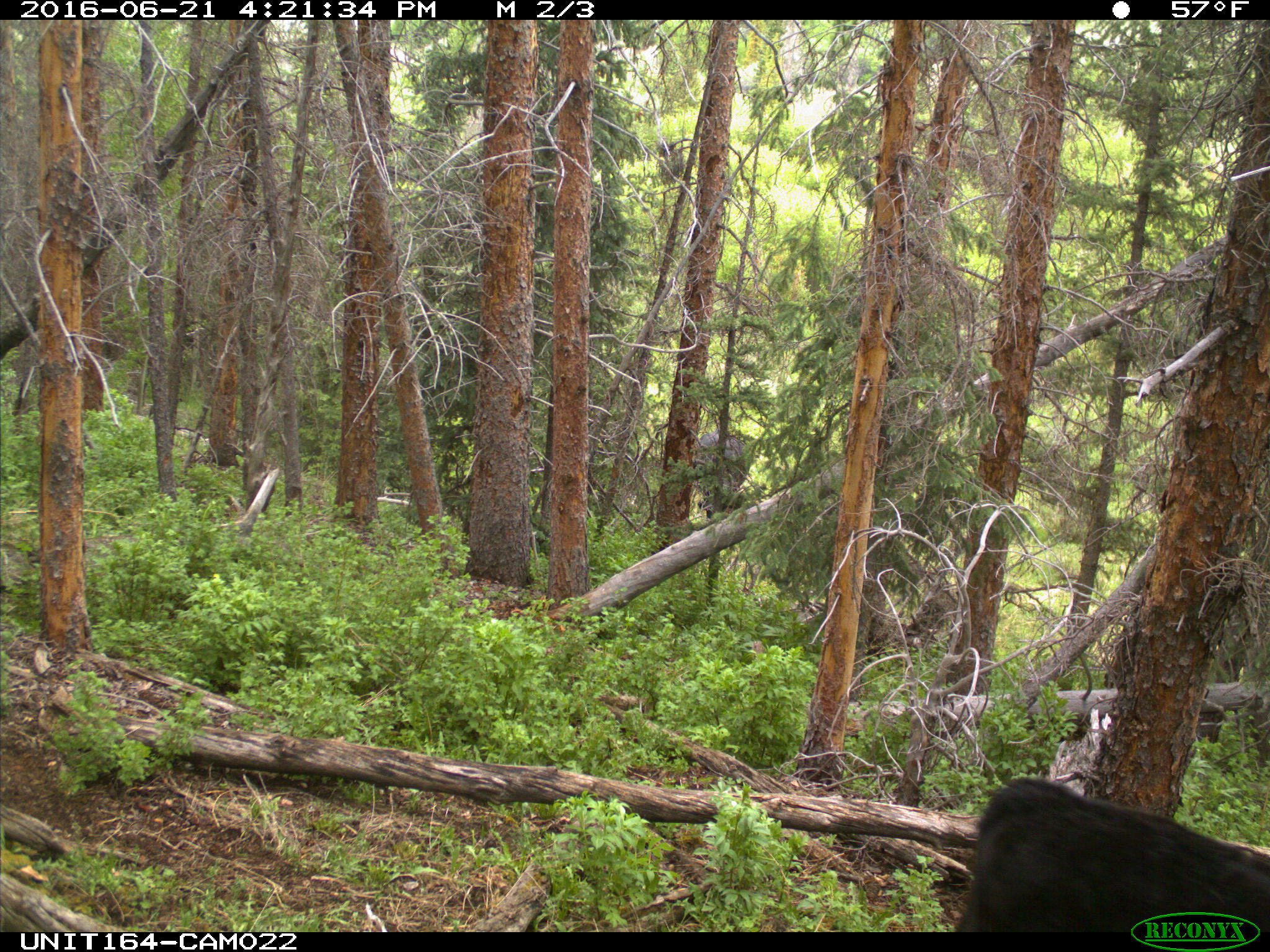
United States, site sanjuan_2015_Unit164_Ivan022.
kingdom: Animalia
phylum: Chordata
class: Mammalia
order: Artiodactyla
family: Bovidae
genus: Bos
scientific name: Bos taurus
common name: domestic cow